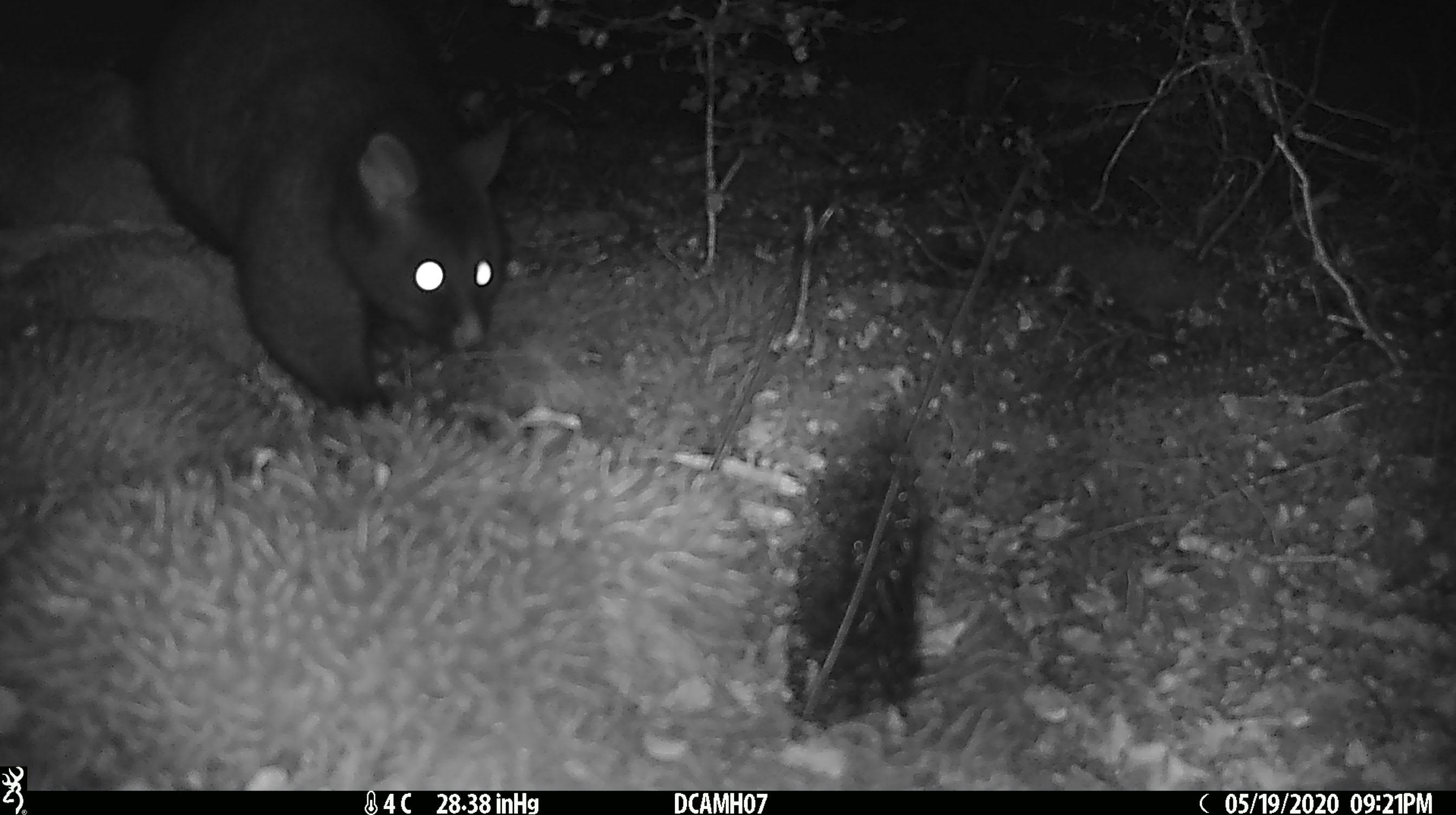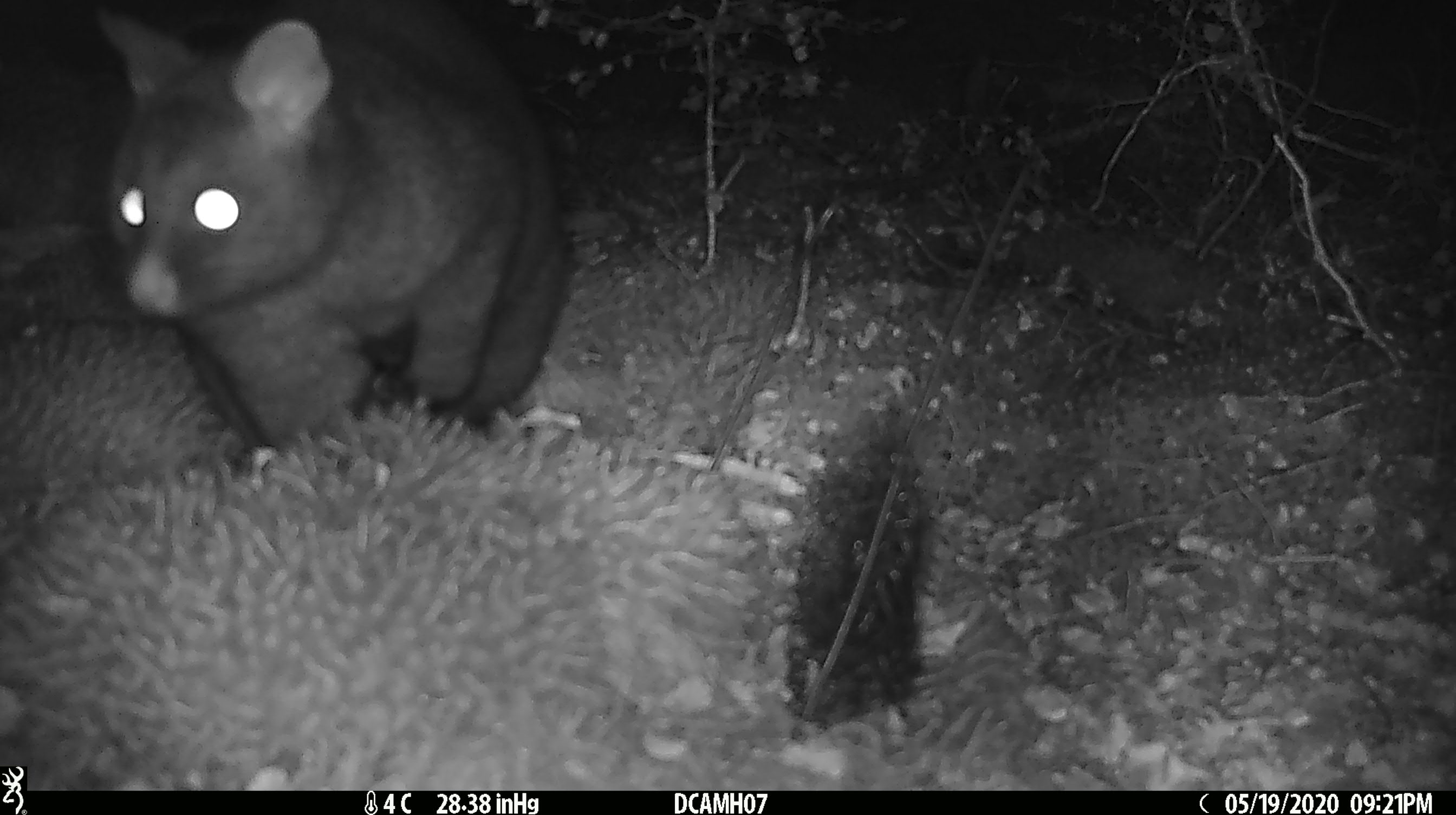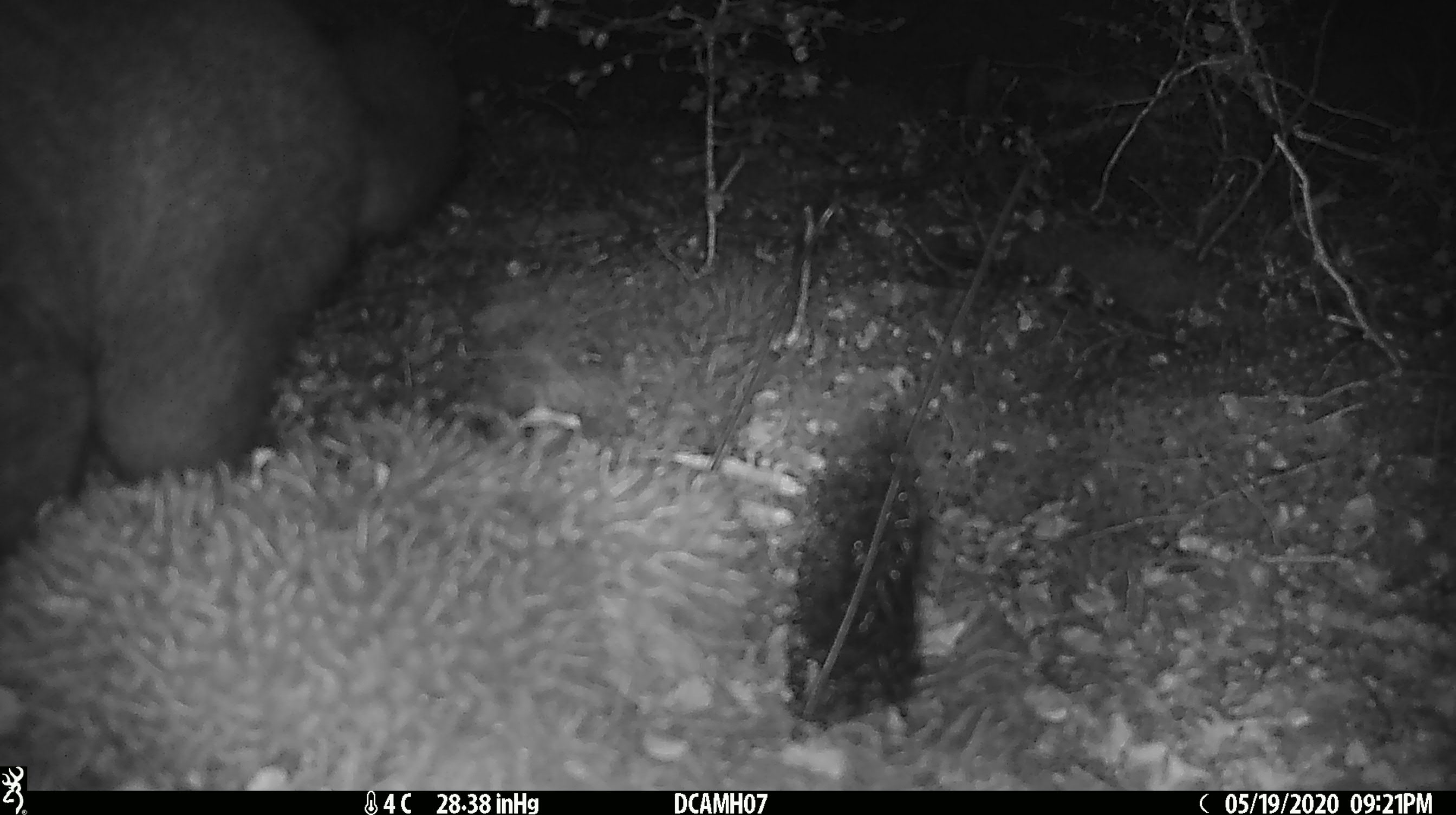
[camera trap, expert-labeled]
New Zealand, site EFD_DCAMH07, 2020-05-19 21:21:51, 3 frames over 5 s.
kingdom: Animalia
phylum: Chordata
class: Mammalia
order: Diprotodontia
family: Phalangeridae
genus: Trichosurus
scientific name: Trichosurus vulpecula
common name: common brushtail possum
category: possum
Possum (common brushtail possum) (Trichosurus vulpecula).